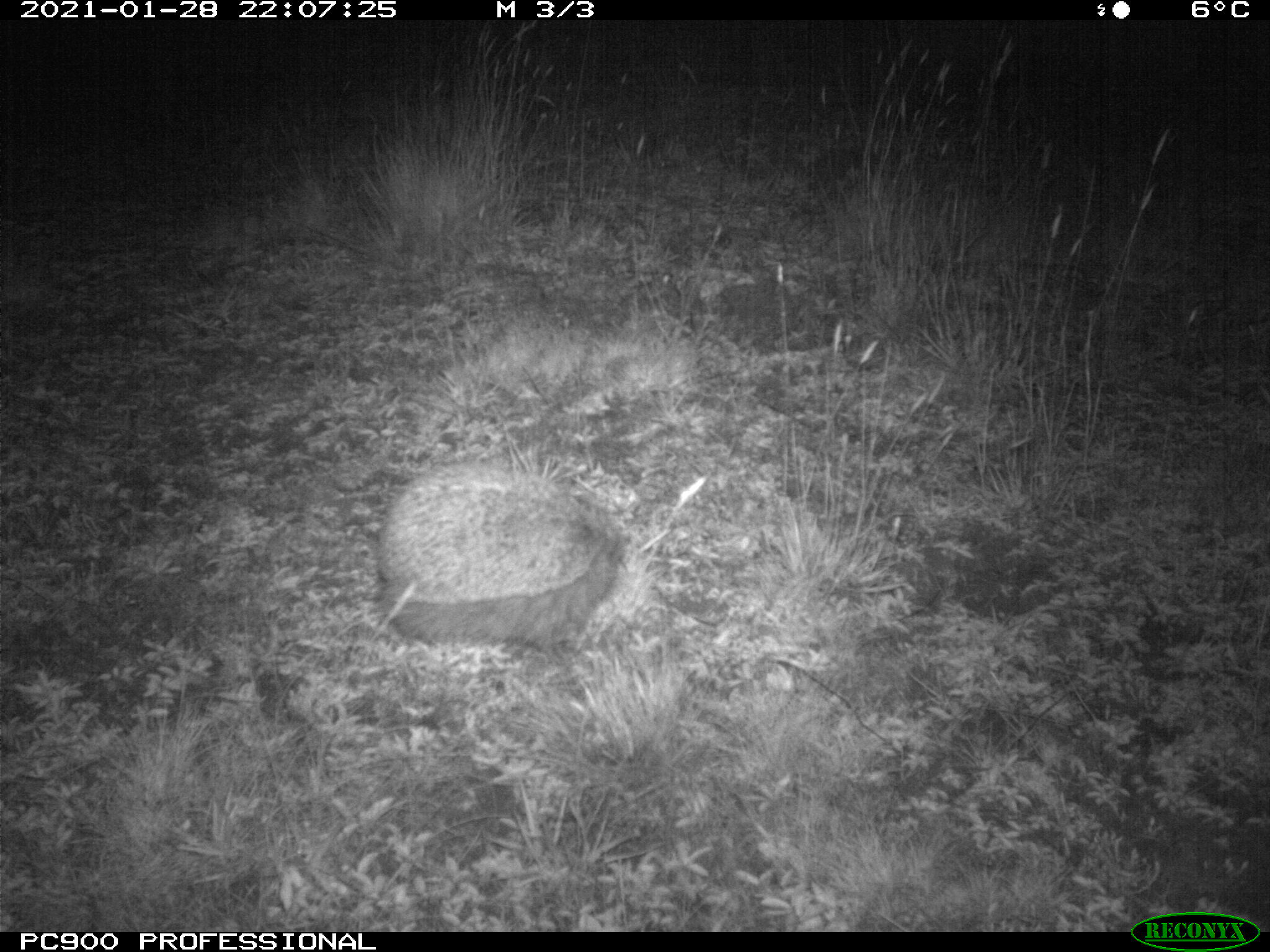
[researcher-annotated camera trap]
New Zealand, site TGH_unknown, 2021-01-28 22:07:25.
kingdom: Animalia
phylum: Chordata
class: Mammalia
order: Eulipotyphla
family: Erinaceidae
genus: Erinaceus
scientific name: Erinaceus europaeus europaeus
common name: european hedgehog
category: hedgehog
Hedgehog (european hedgehog) (Erinaceus europaeus europaeus).